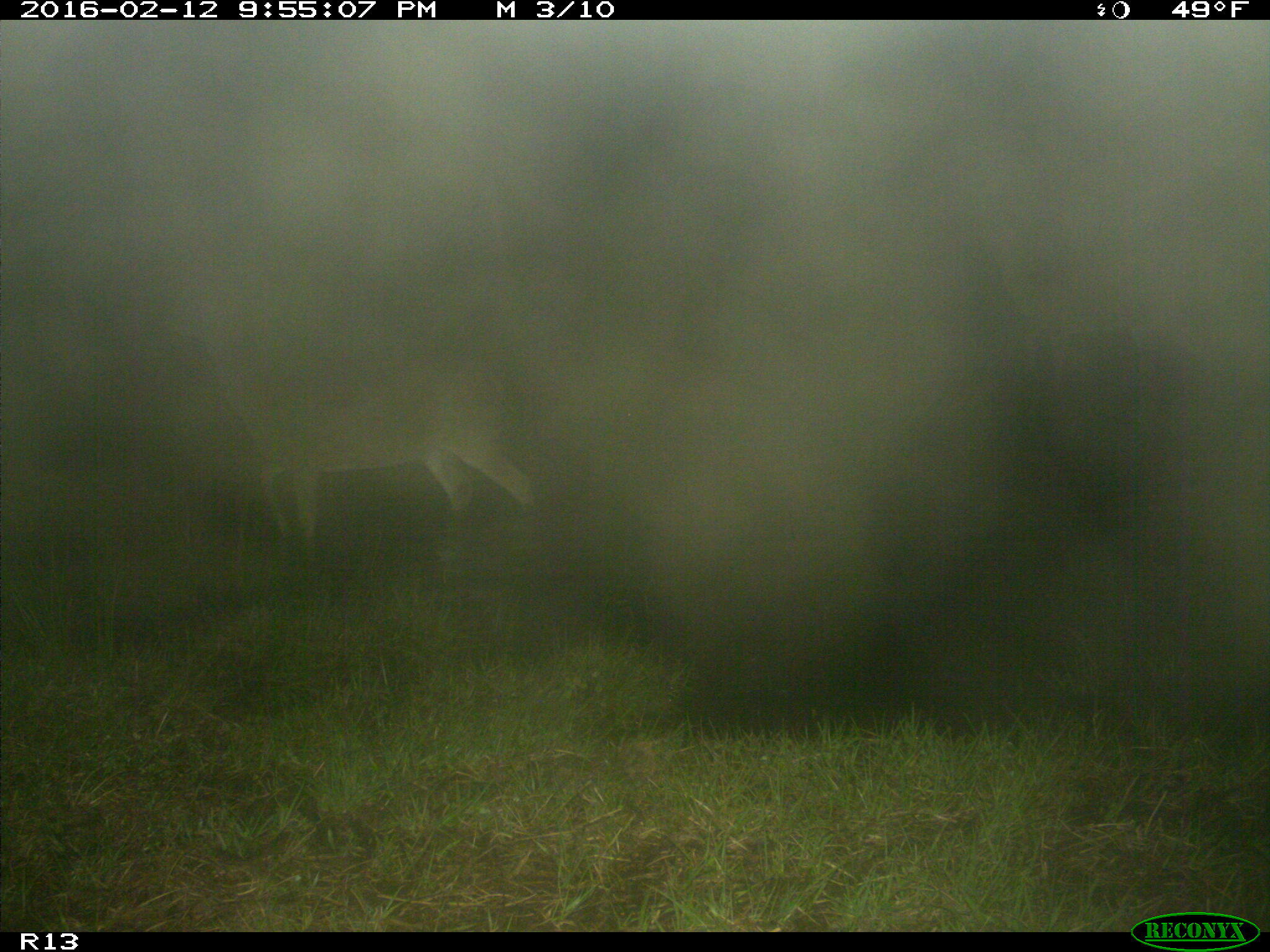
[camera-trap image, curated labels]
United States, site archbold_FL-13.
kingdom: Animalia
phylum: Chordata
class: Mammalia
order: Artiodactyla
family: Cervidae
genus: Odocoileus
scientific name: Odocoileus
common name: deer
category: unidentified deer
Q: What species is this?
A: Unidentified deer (deer) (Odocoileus).